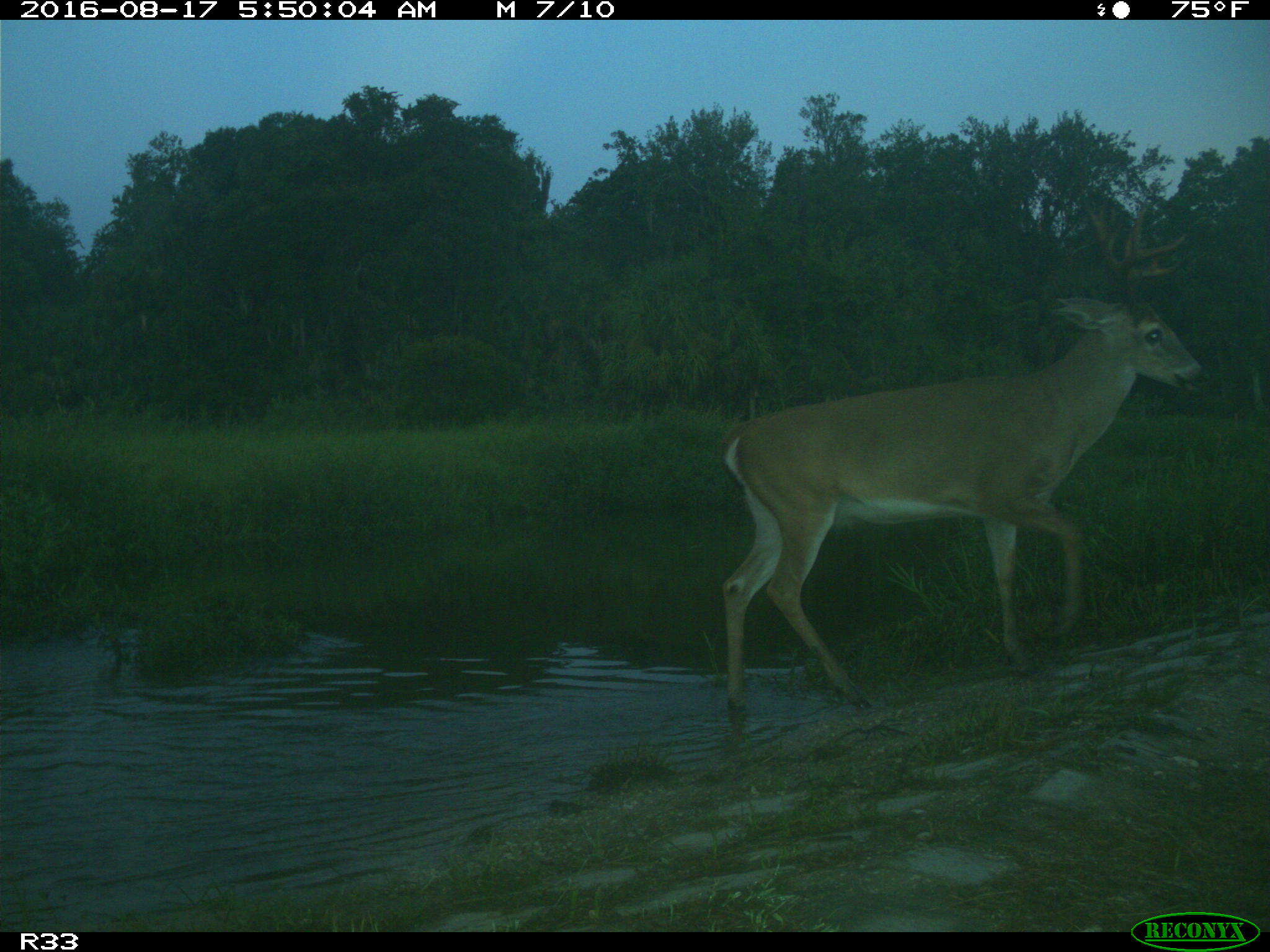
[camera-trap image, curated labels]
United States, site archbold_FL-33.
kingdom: Animalia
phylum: Chordata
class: Mammalia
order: Artiodactyla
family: Cervidae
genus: Odocoileus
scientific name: Odocoileus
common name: deer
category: unidentified deer